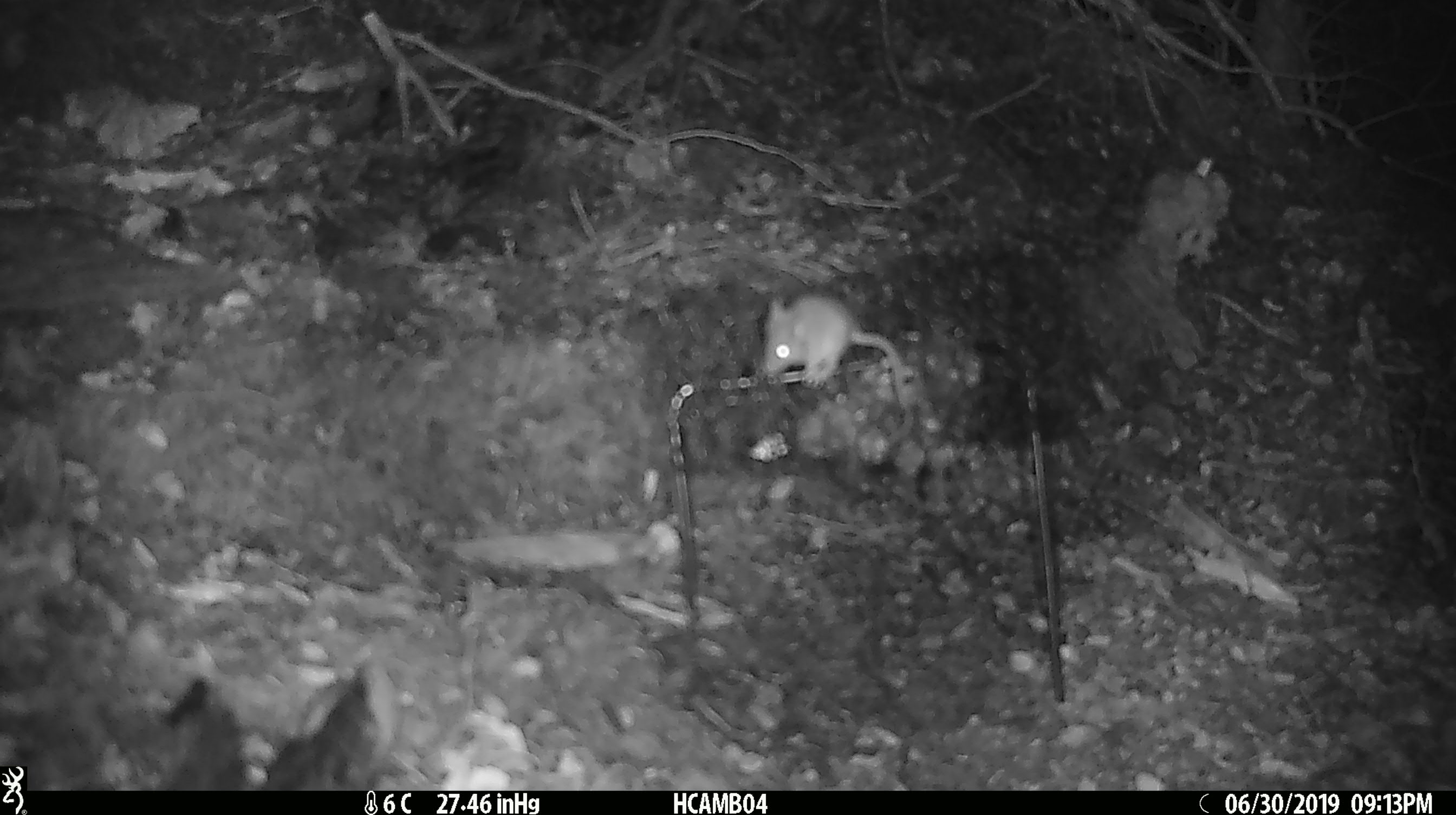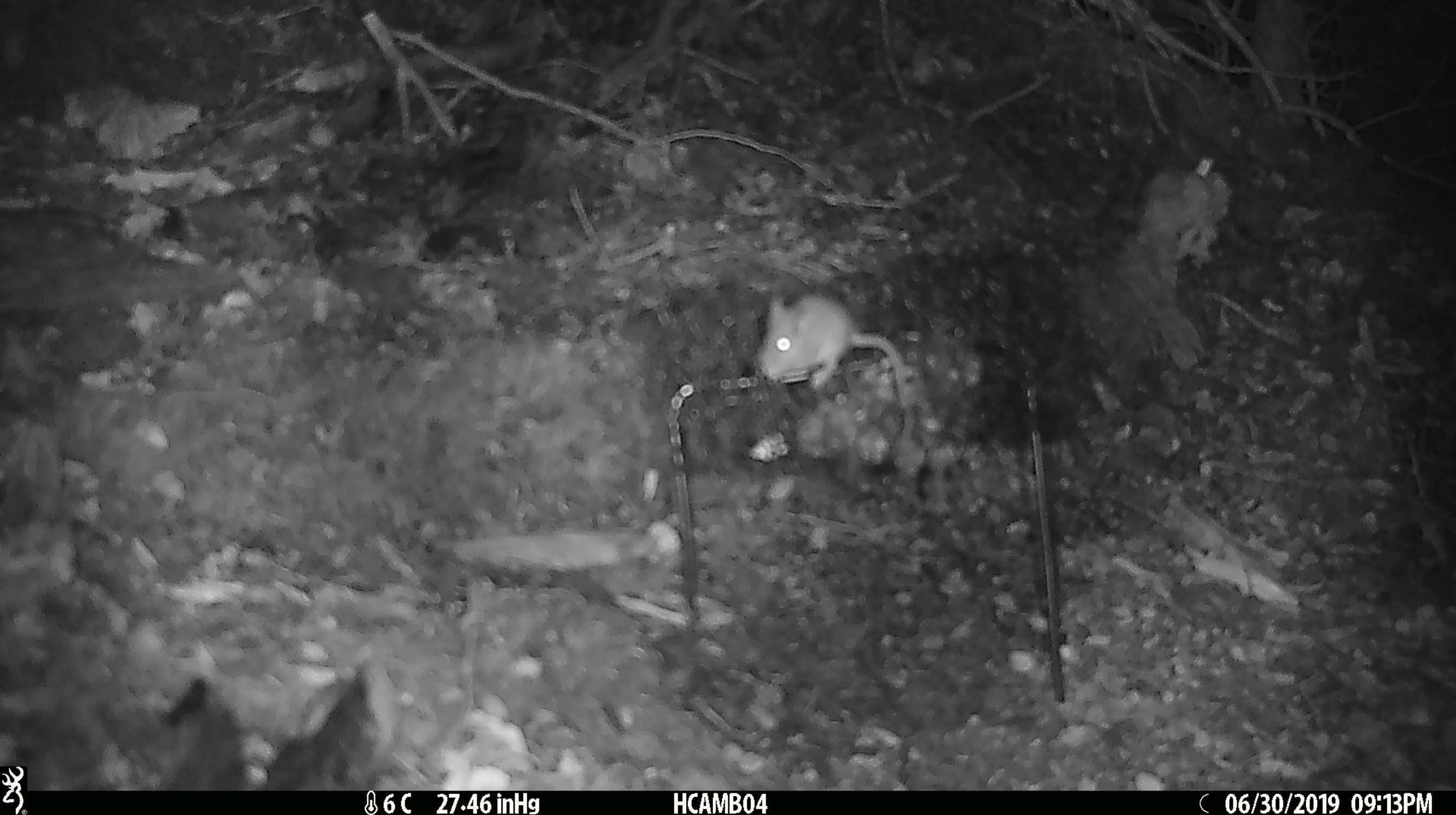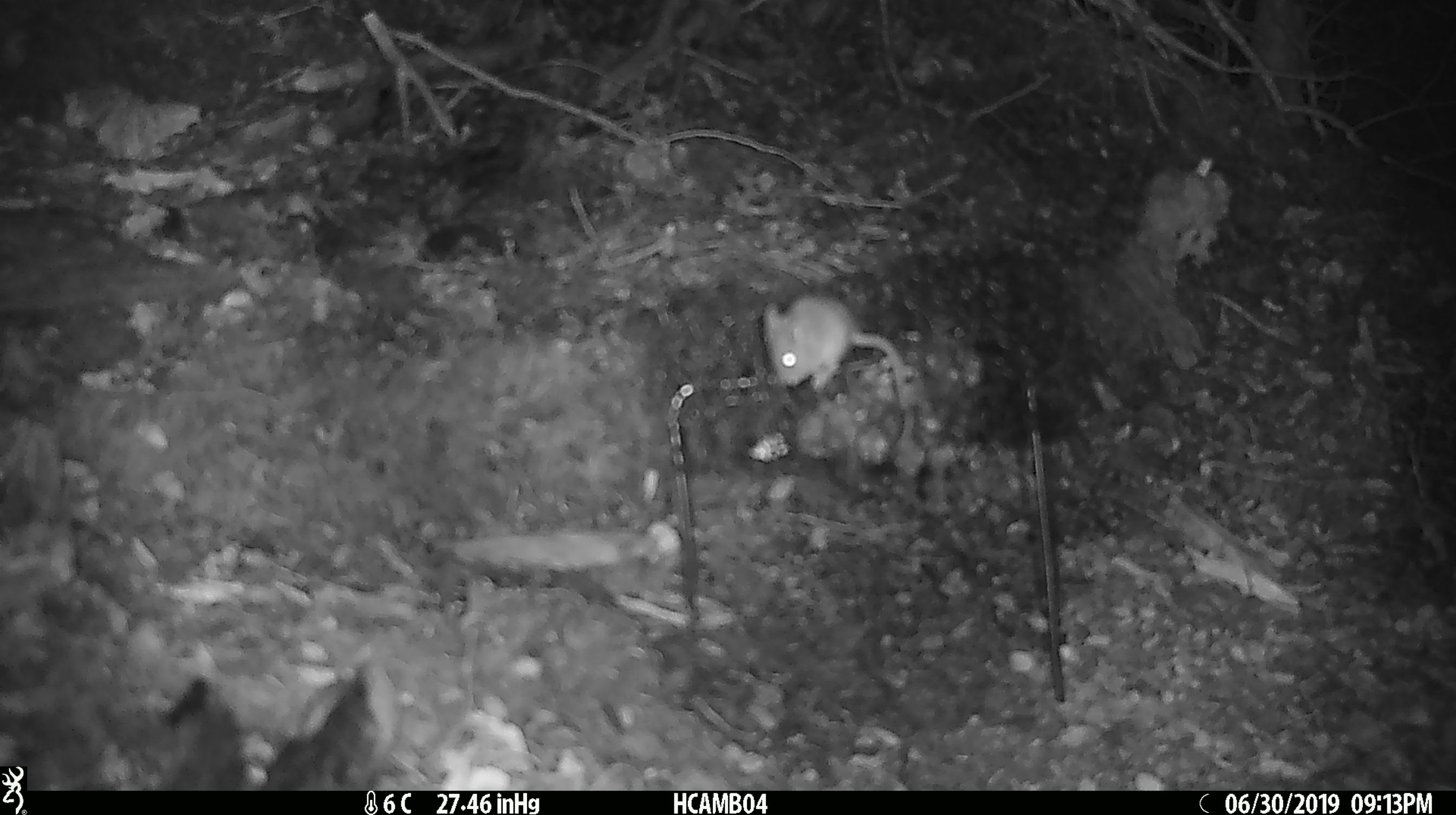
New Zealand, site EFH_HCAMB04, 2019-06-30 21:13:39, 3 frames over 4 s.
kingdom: Animalia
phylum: Chordata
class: Mammalia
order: Rodentia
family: Muridae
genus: Mus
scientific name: Mus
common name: mouse